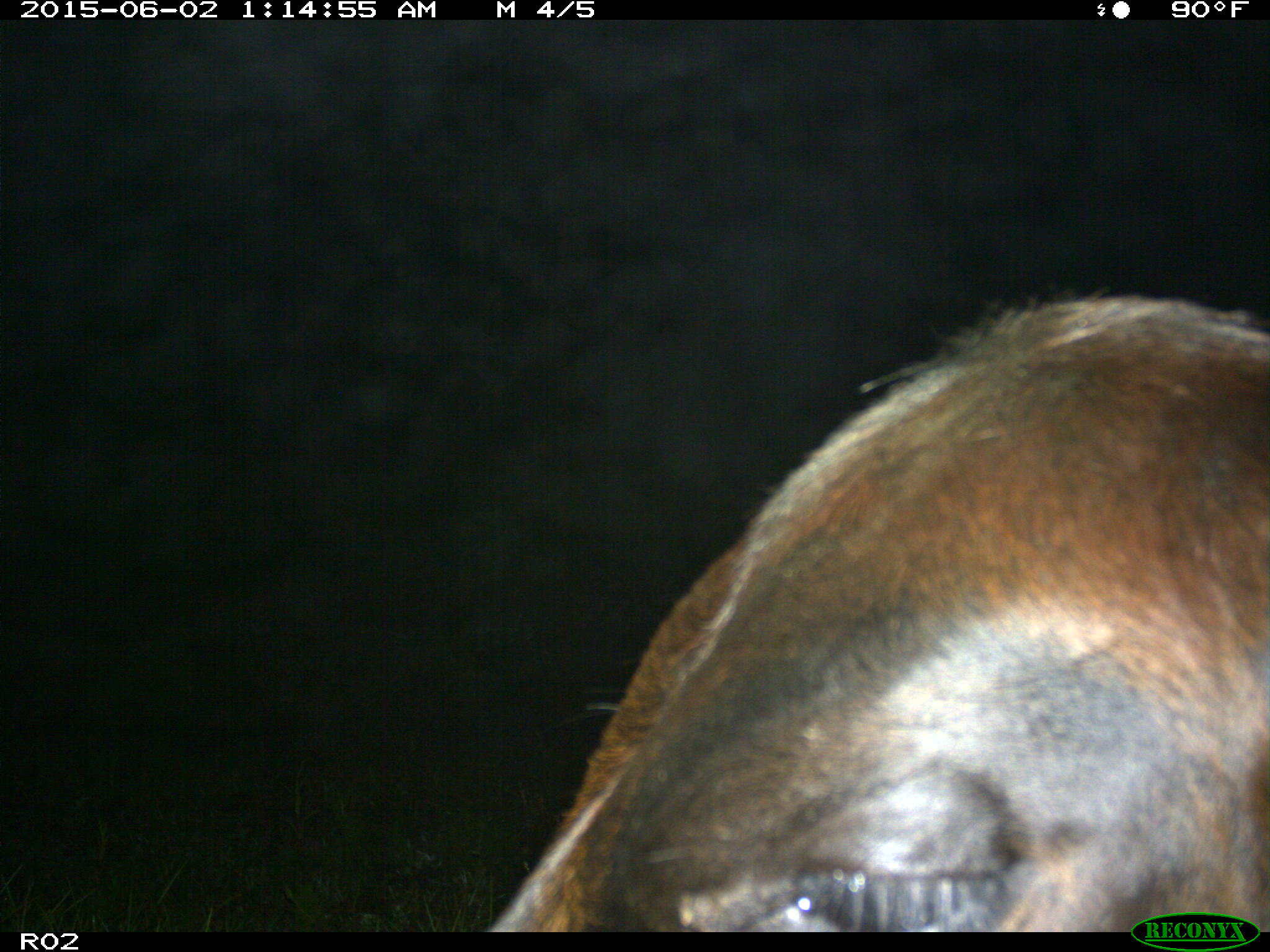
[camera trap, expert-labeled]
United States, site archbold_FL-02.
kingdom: Animalia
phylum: Chordata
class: Mammalia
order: Artiodactyla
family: Bovidae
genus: Bos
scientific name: Bos taurus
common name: domestic cow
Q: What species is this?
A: Bos taurus (domestic cow).